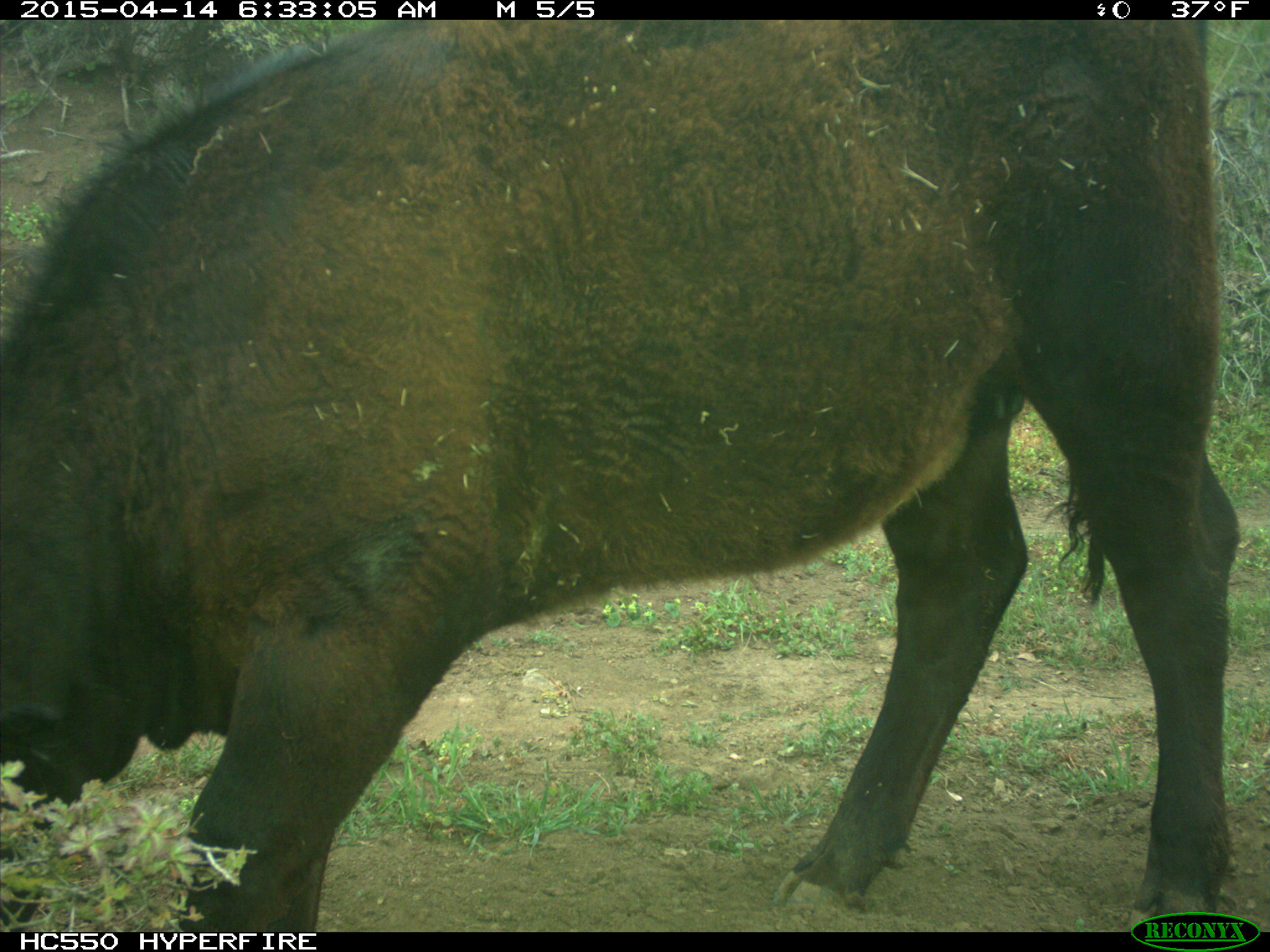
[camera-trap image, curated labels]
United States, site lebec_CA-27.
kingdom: Animalia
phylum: Chordata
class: Mammalia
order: Artiodactyla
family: Bovidae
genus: Bos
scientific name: Bos taurus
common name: domestic cow